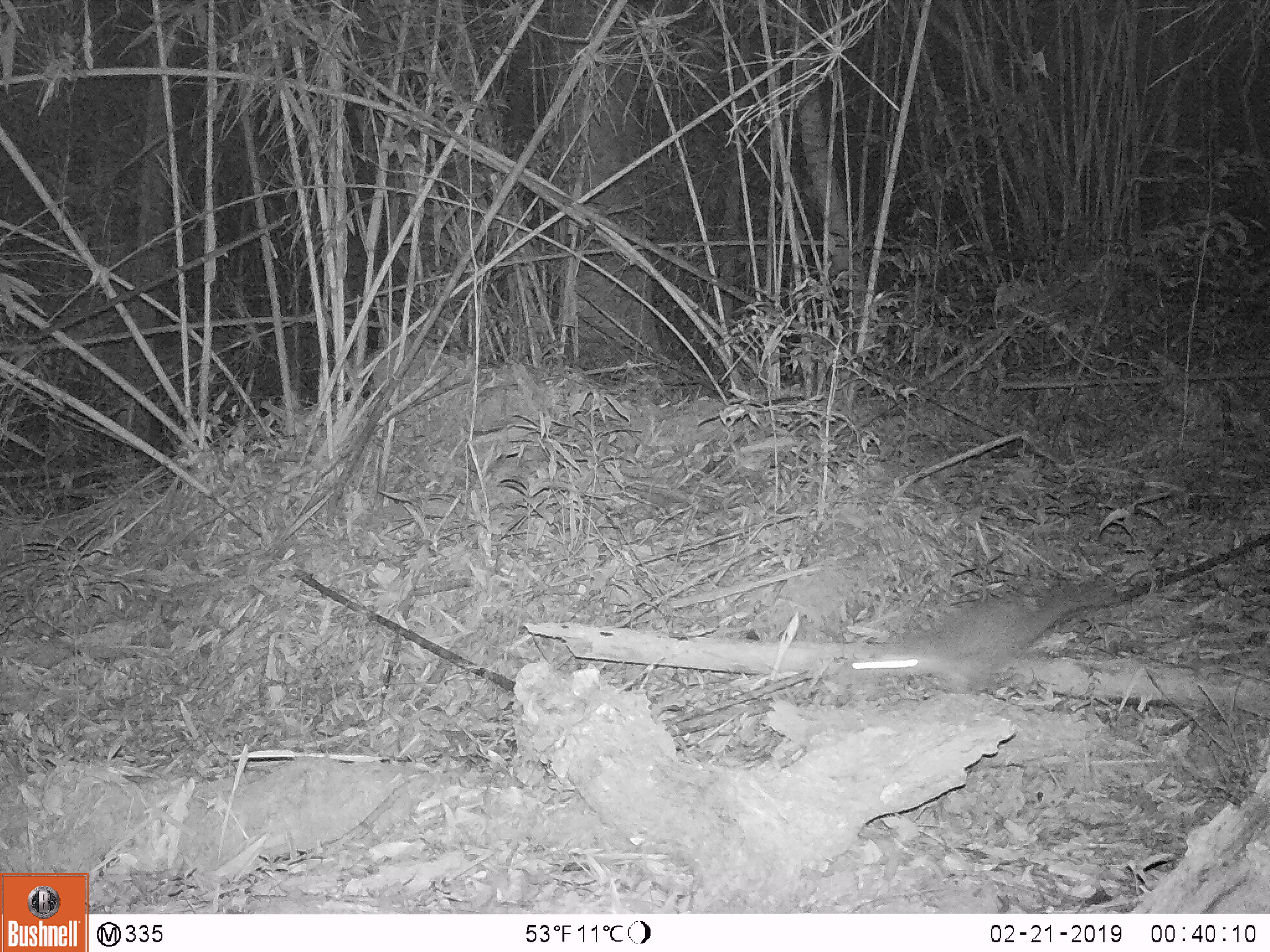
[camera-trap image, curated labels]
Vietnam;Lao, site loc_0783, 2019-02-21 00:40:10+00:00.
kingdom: Animalia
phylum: Chordata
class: Mammalia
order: Carnivora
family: Mustelidae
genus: Melogale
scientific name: Melogale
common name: ferret badger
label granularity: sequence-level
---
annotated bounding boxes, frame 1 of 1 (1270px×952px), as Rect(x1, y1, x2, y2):
ferret badger: Rect(826, 527, 1270, 706)